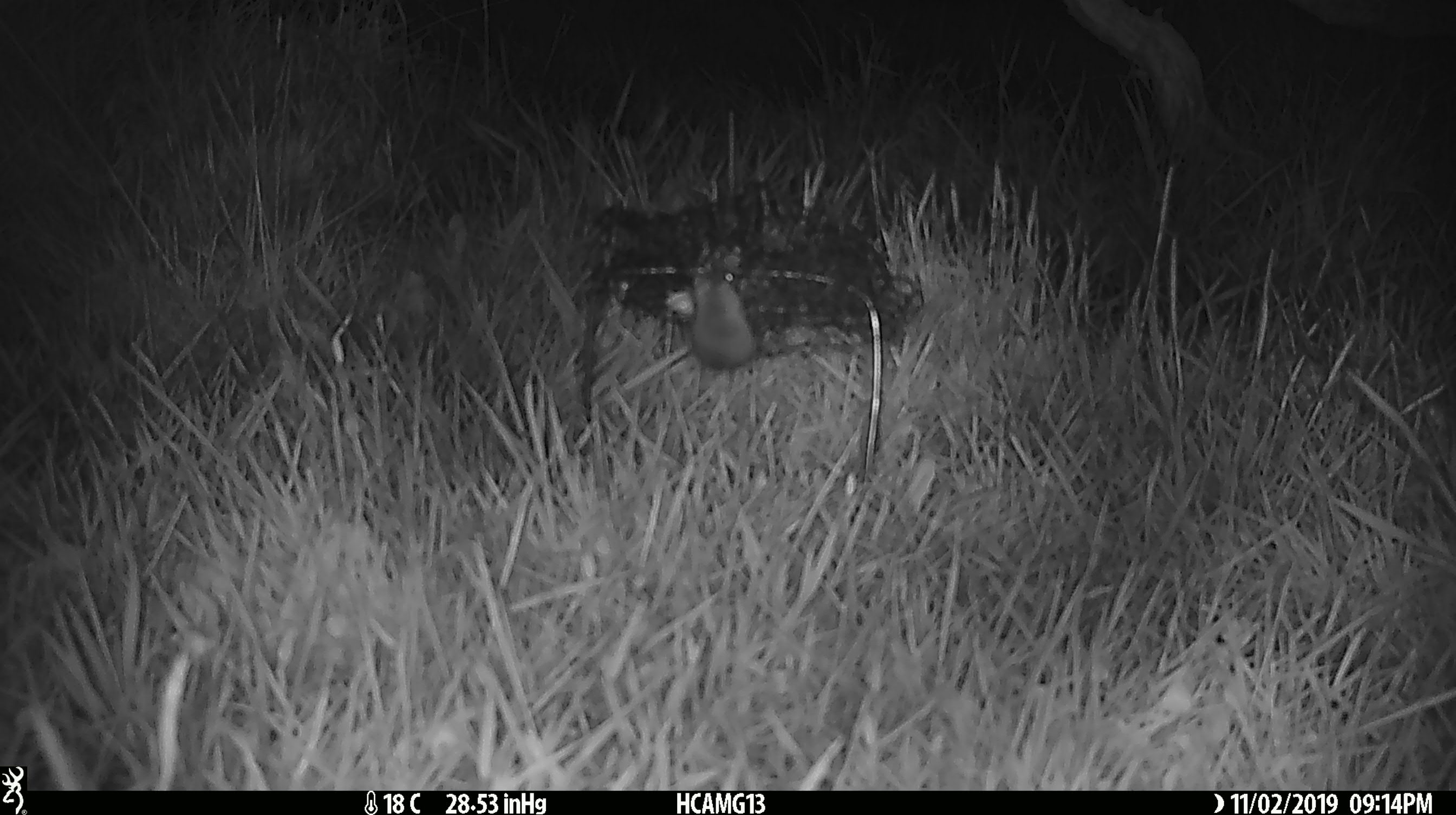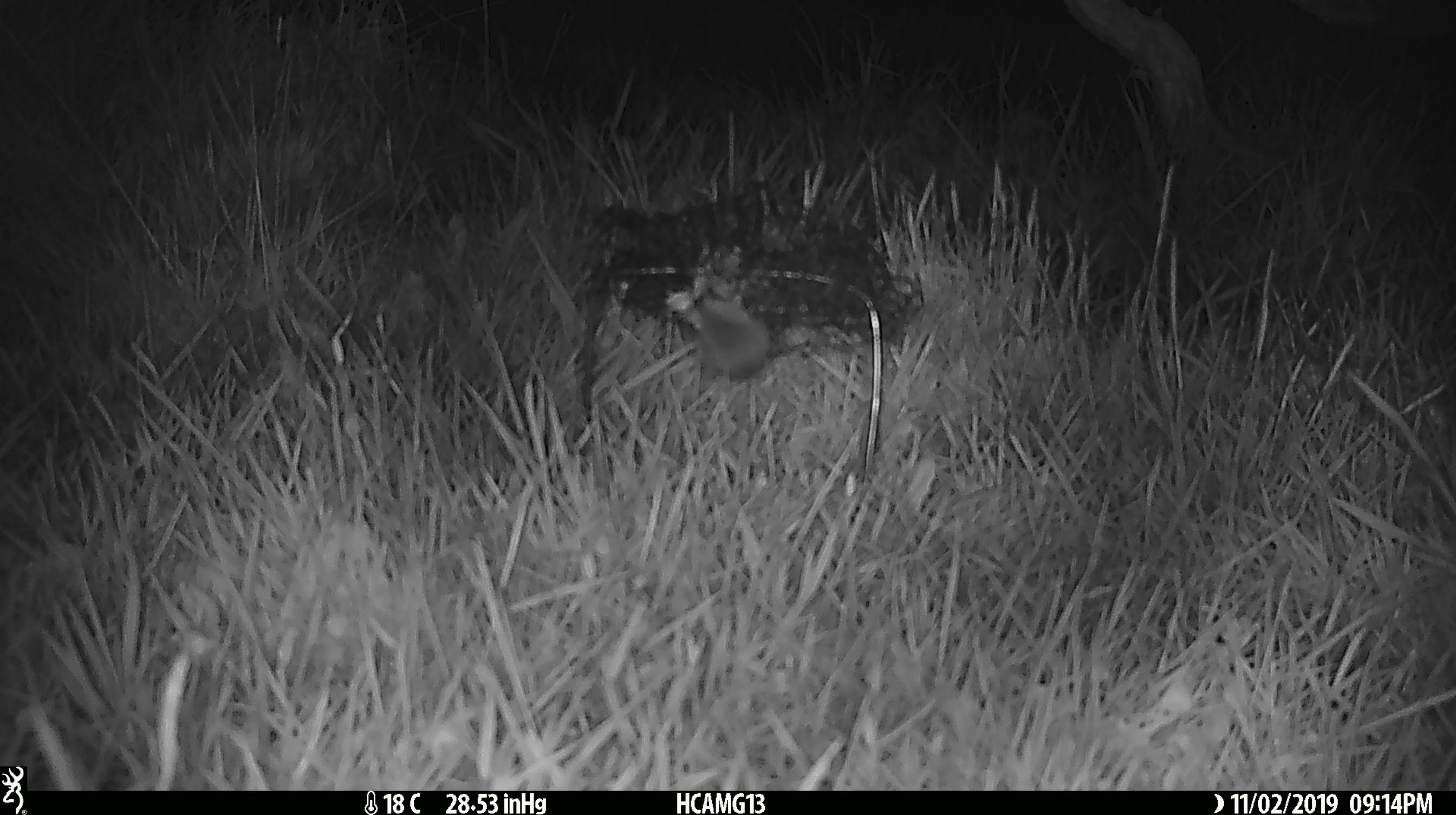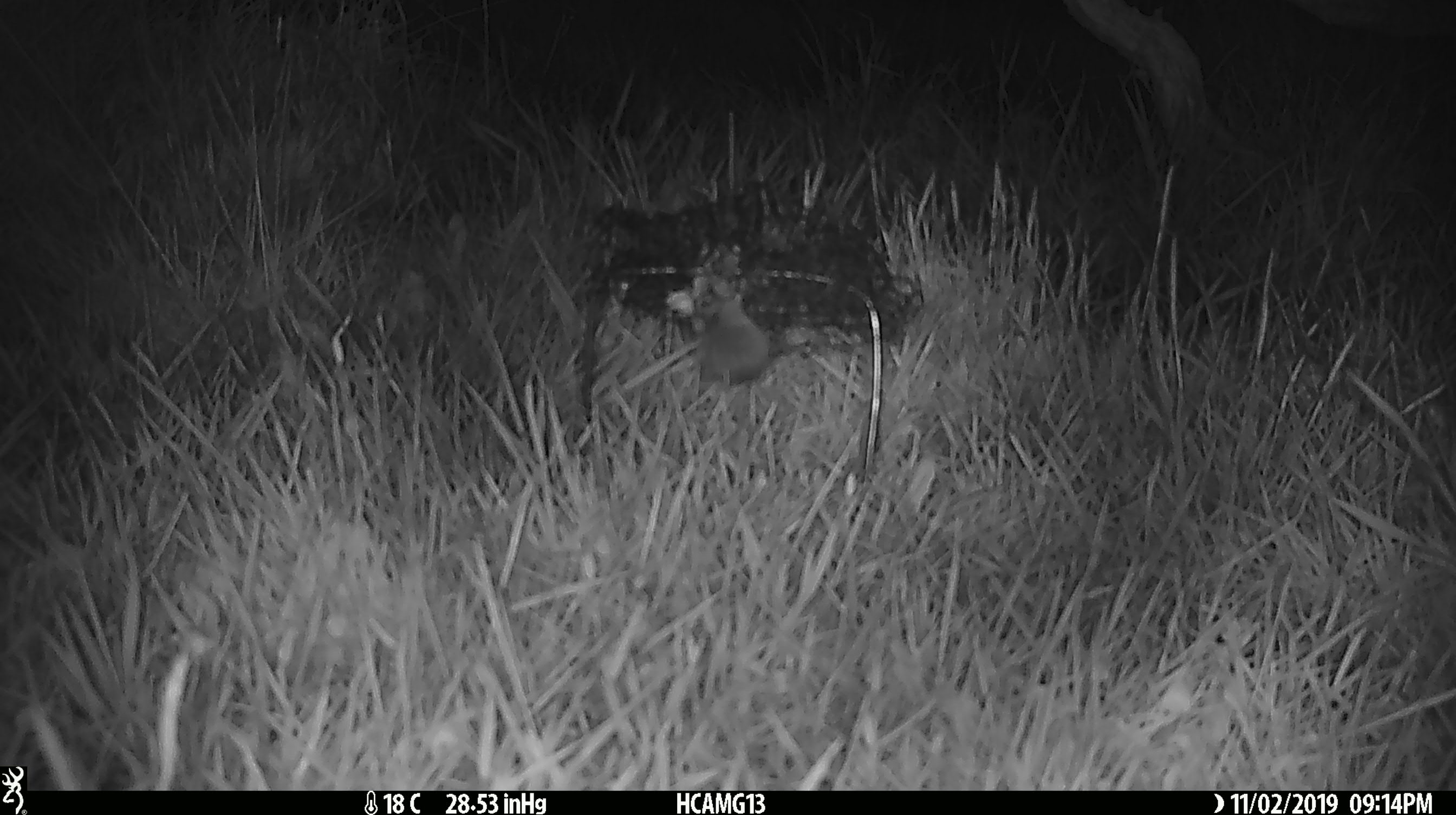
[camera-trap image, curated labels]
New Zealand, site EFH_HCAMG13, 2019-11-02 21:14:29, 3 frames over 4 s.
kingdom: Animalia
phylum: Chordata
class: Mammalia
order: Rodentia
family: Muridae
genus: Mus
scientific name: Mus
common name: mouse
Mouse (Mus).